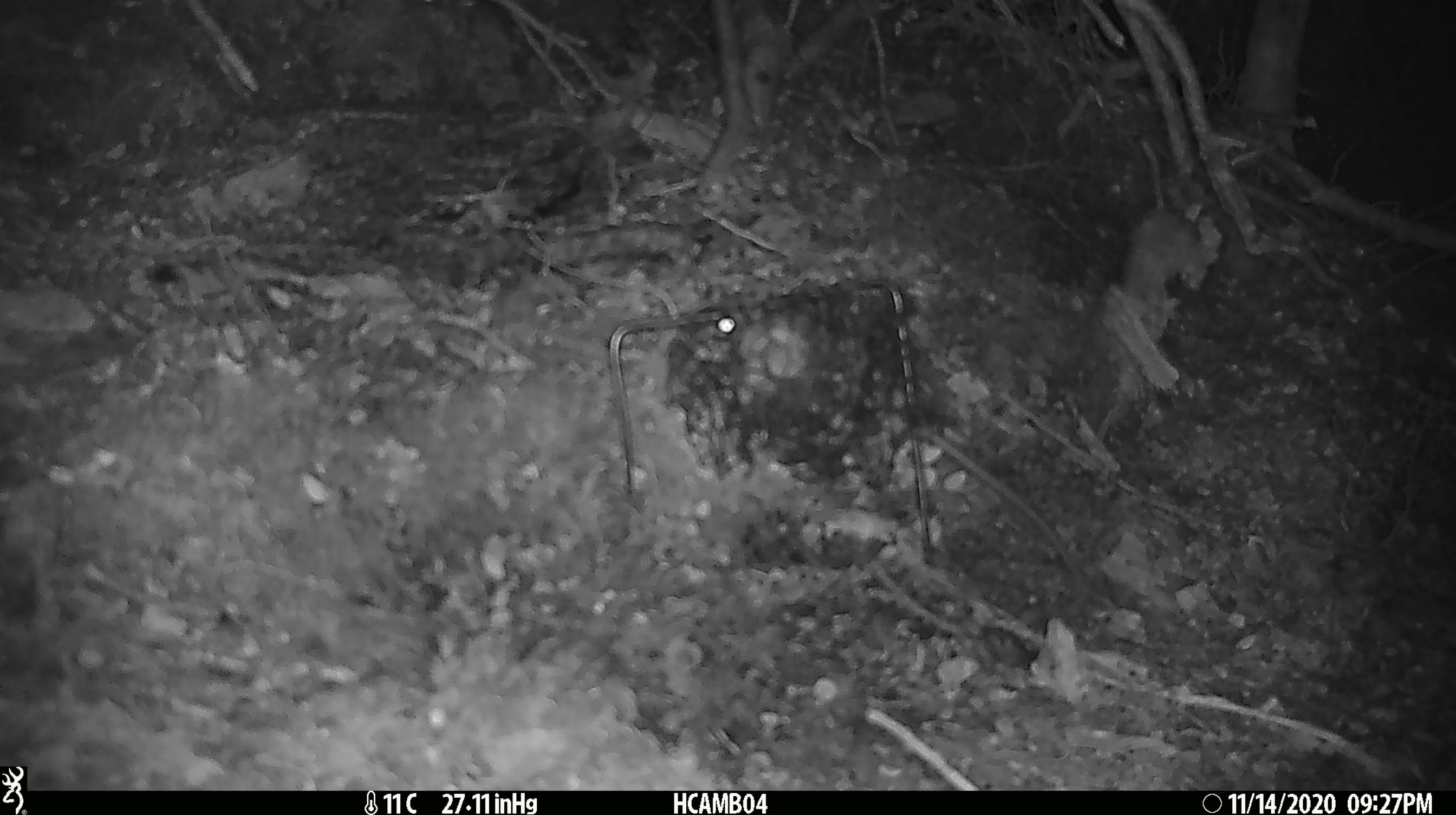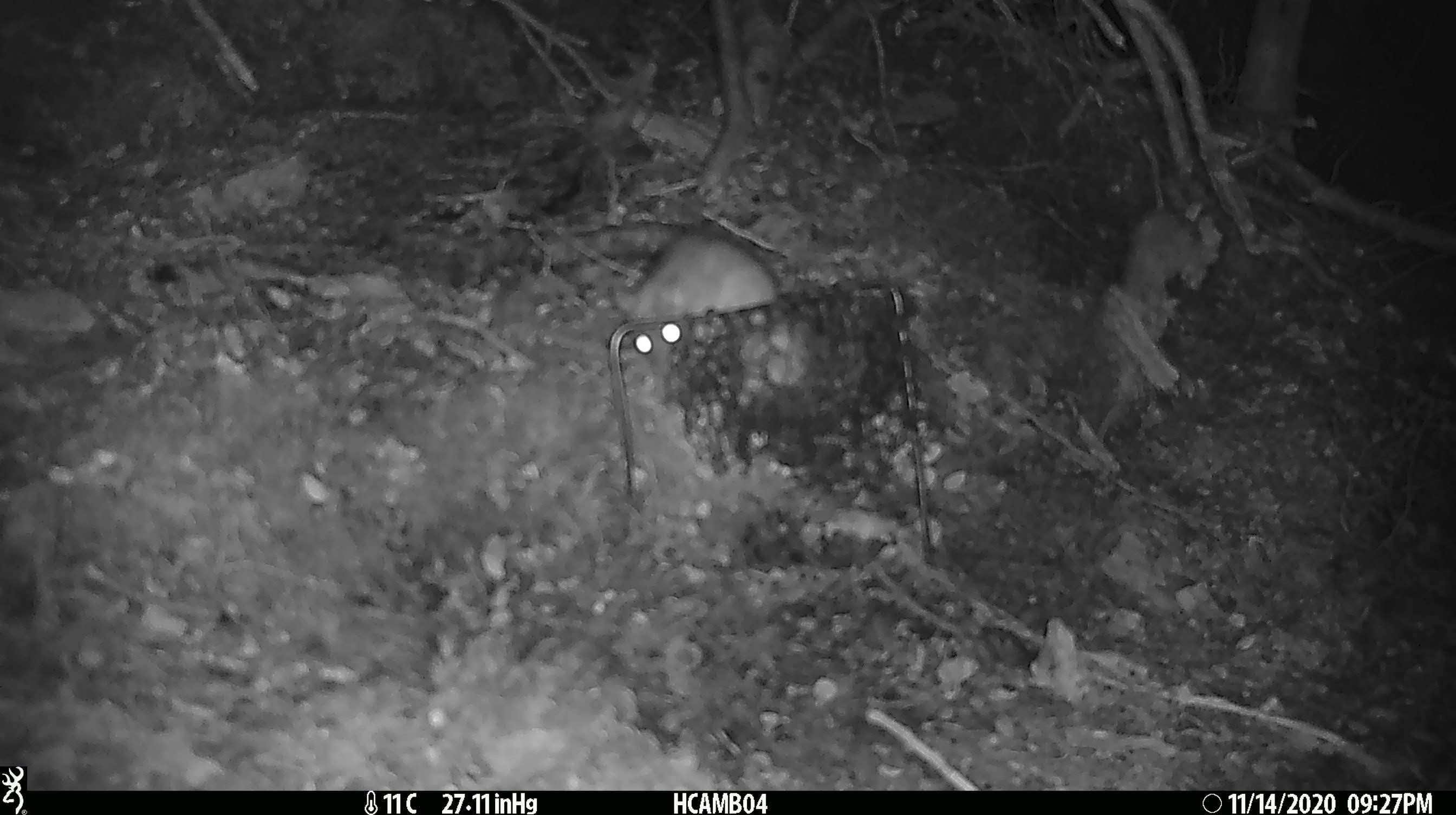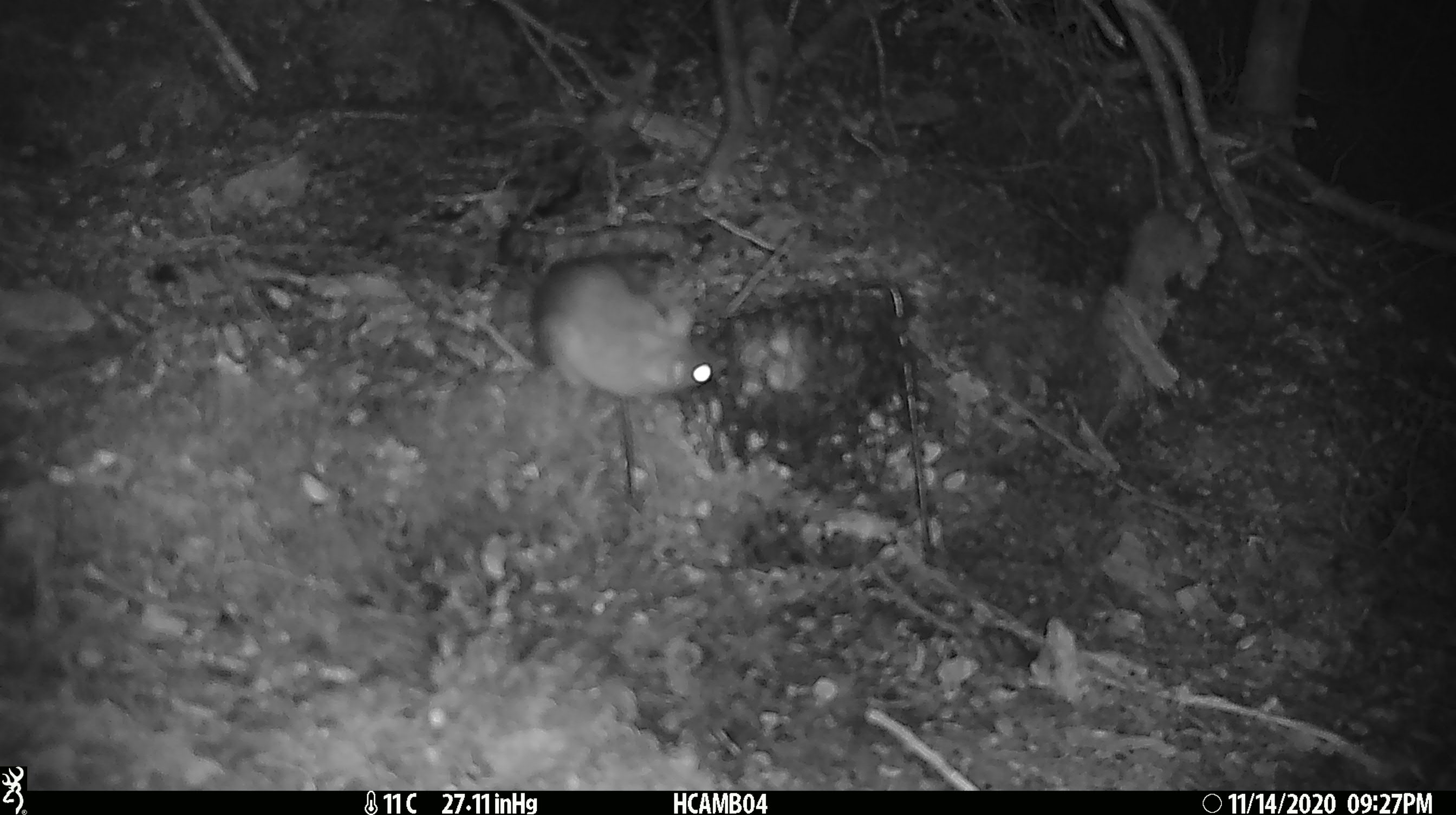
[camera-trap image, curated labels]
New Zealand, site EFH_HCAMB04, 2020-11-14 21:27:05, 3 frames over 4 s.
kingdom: Animalia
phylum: Chordata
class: Mammalia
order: Rodentia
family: Muridae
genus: Rattus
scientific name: Rattus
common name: rat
Rat (Rattus).